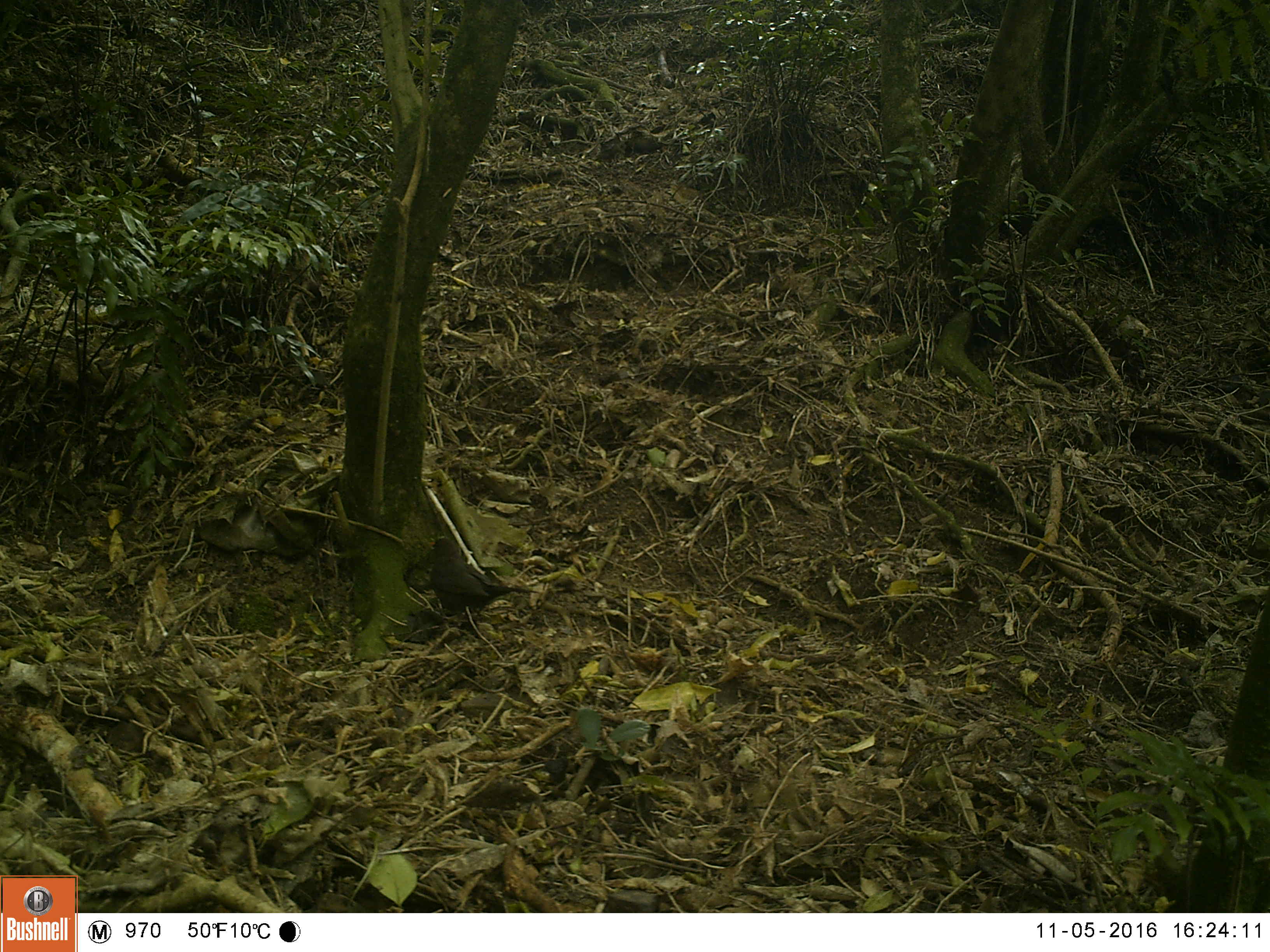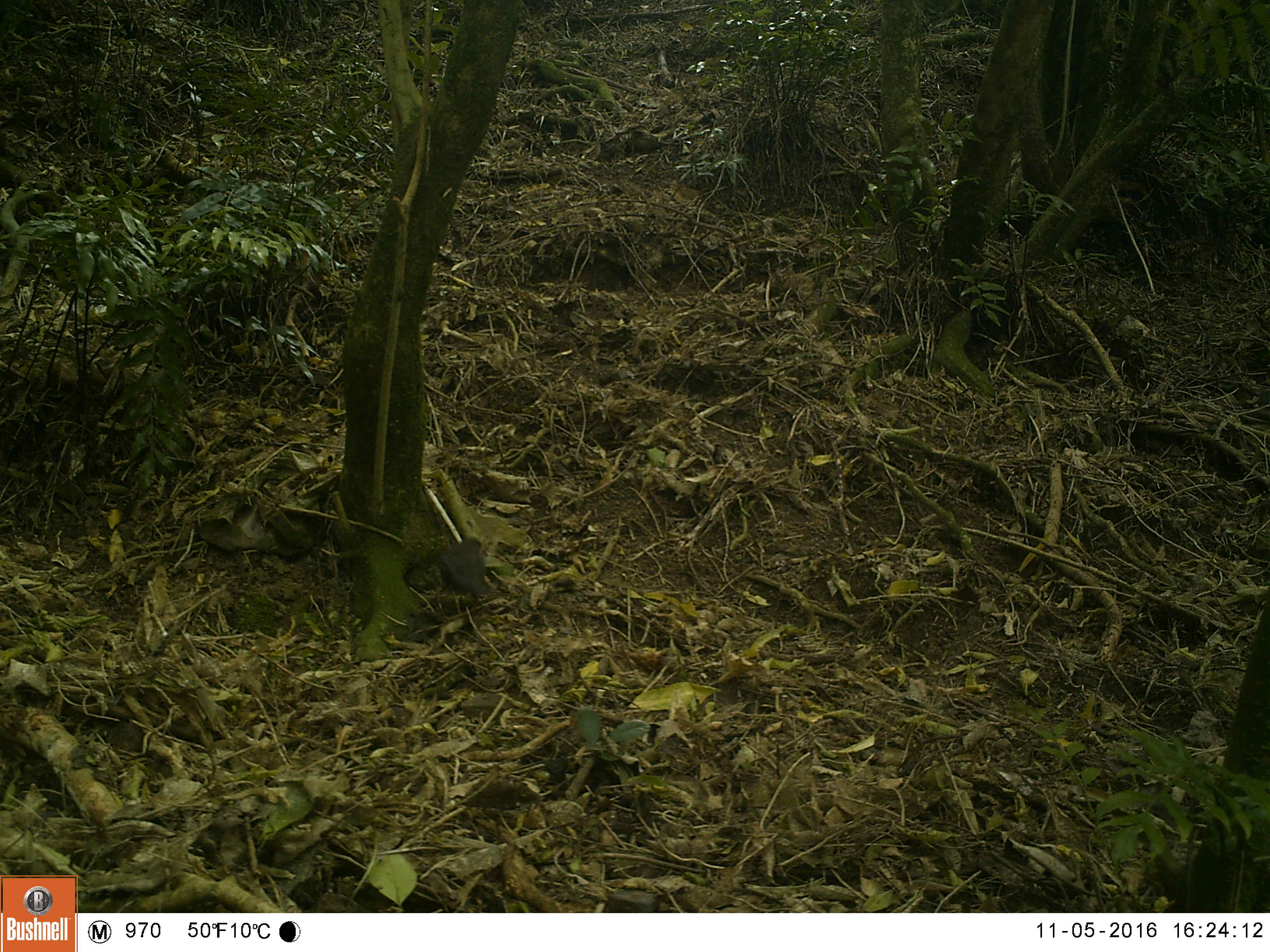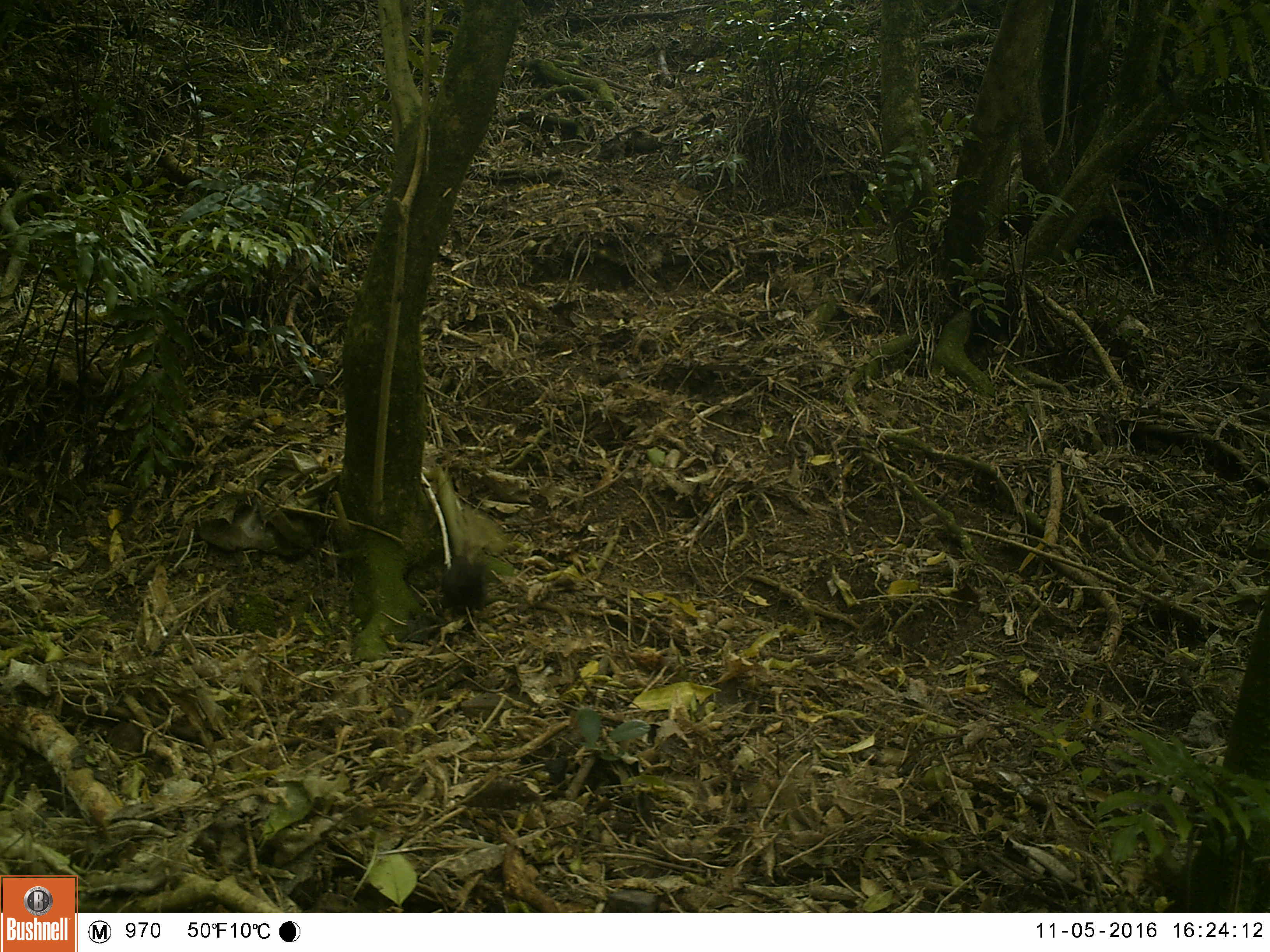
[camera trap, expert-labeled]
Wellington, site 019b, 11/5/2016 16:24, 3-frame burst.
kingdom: Animalia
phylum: Chordata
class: Aves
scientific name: Aves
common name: bird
Bird (Aves).